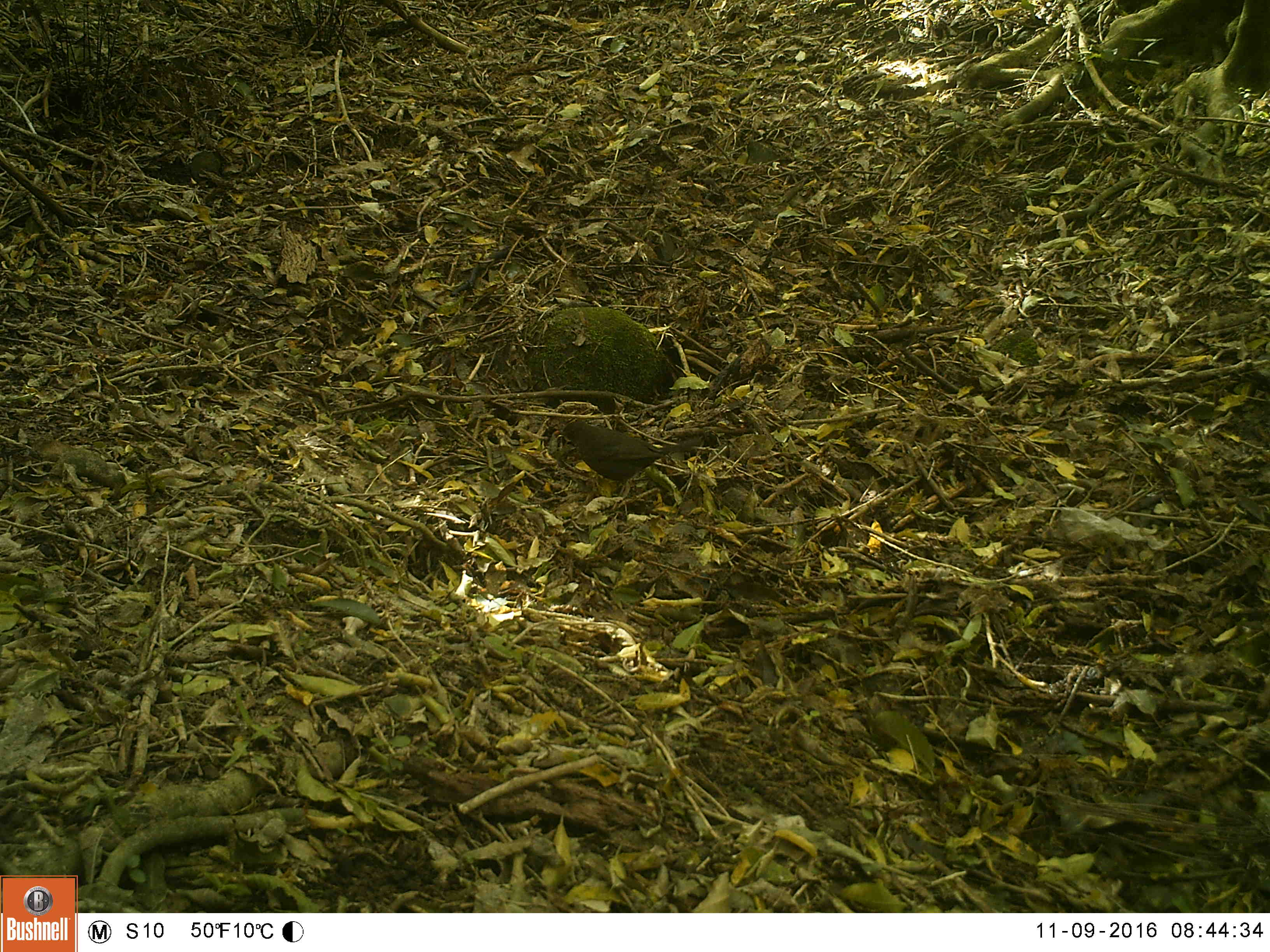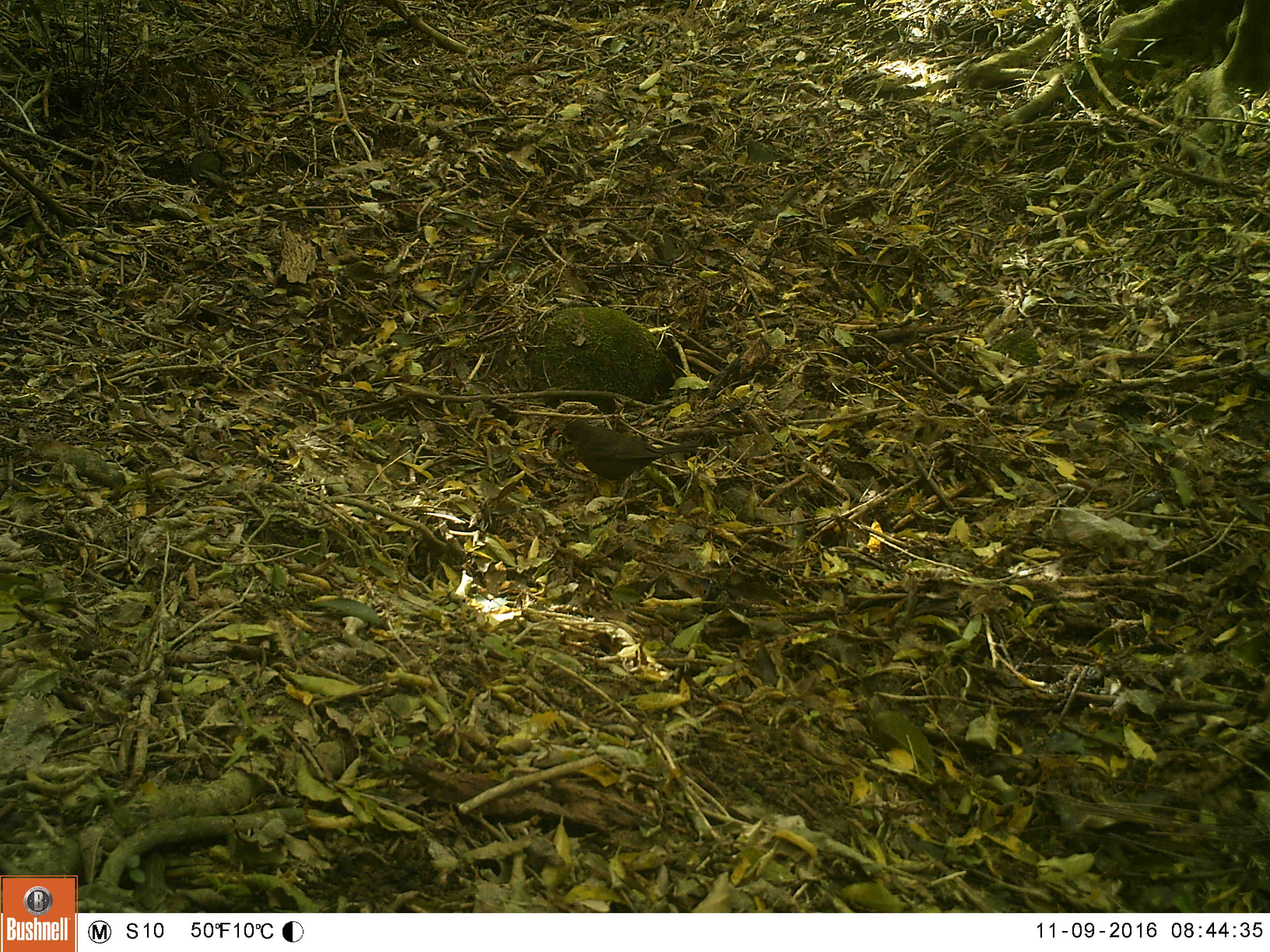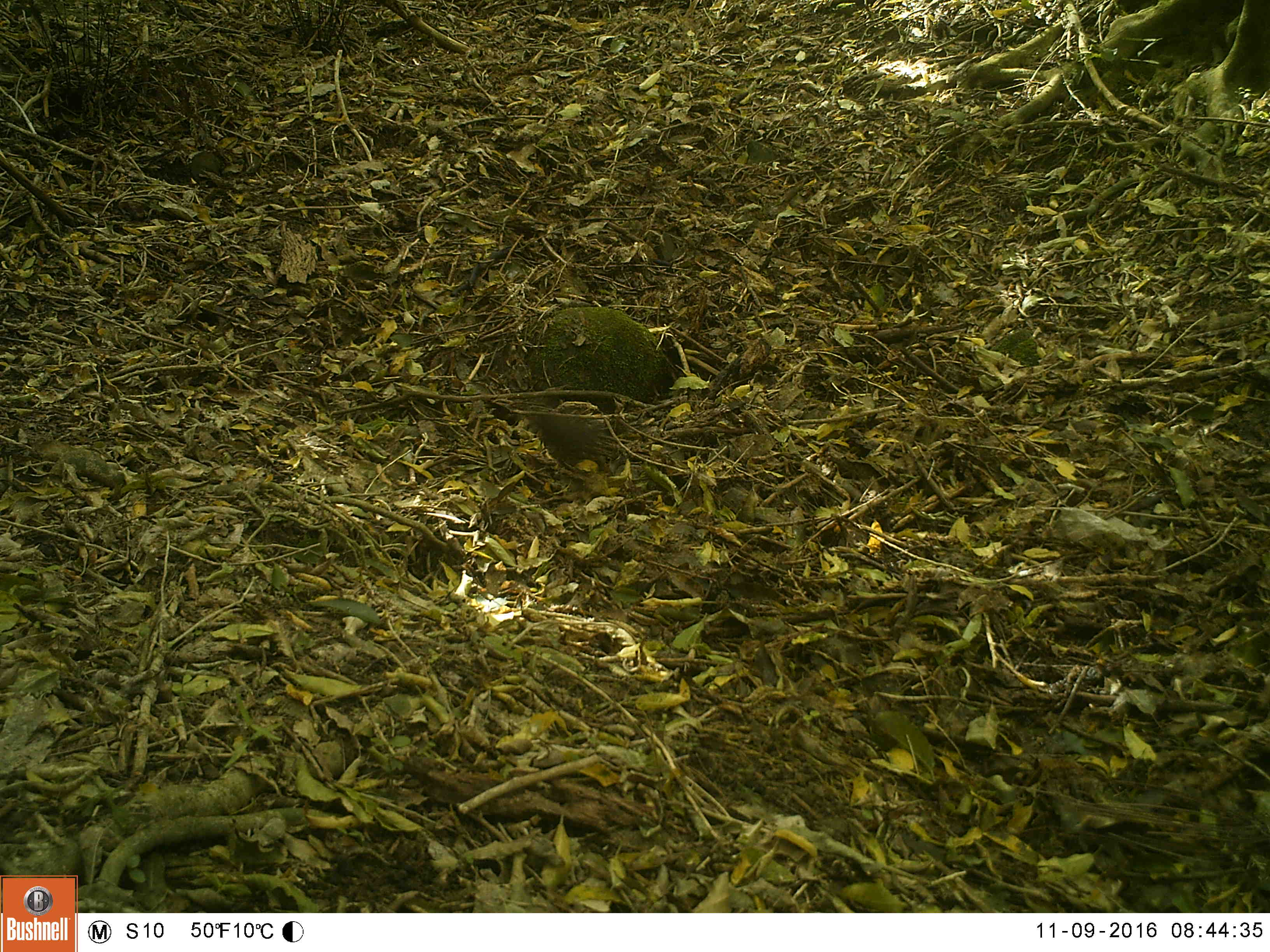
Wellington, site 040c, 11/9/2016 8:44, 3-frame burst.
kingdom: Animalia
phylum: Chordata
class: Aves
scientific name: Aves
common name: bird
Bird (Aves).